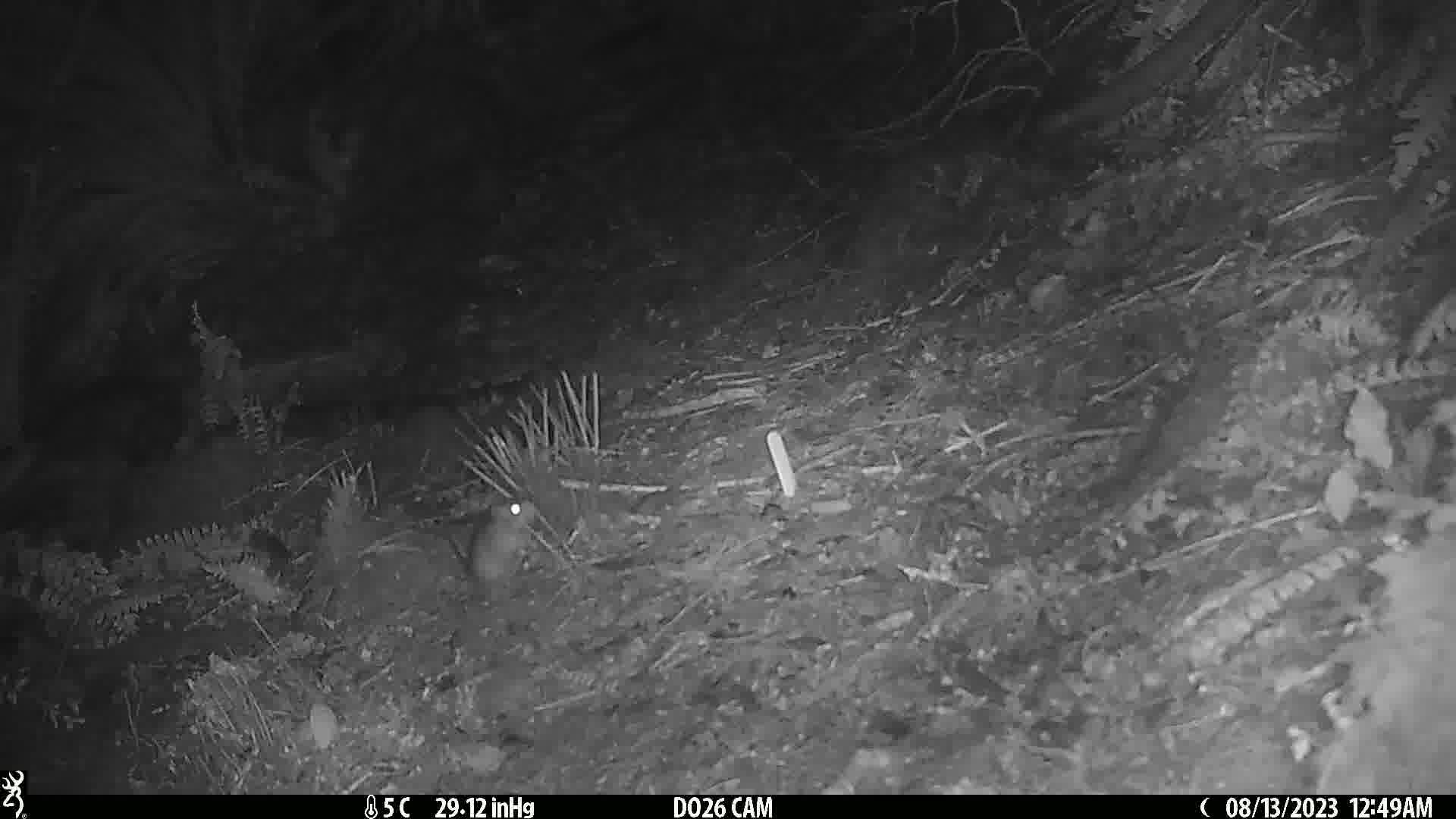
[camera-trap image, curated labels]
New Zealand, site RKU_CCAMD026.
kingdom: Animalia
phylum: Chordata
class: Mammalia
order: Rodentia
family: Muridae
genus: Rattus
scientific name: Rattus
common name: rat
Rat (Rattus).